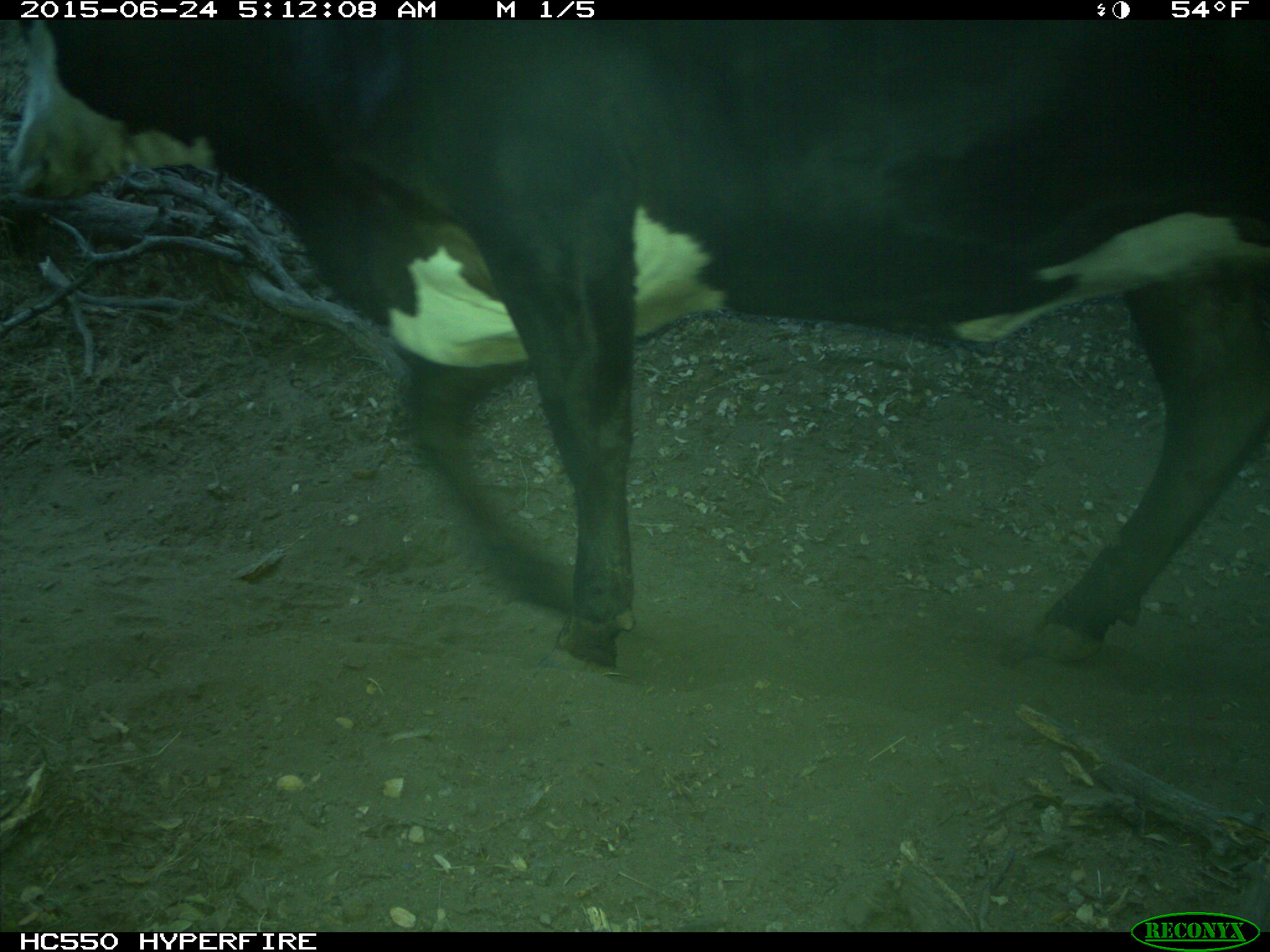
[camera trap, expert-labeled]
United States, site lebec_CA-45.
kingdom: Animalia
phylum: Chordata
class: Mammalia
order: Artiodactyla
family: Bovidae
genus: Bos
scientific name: Bos taurus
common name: domestic cow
Bos taurus (domestic cow).